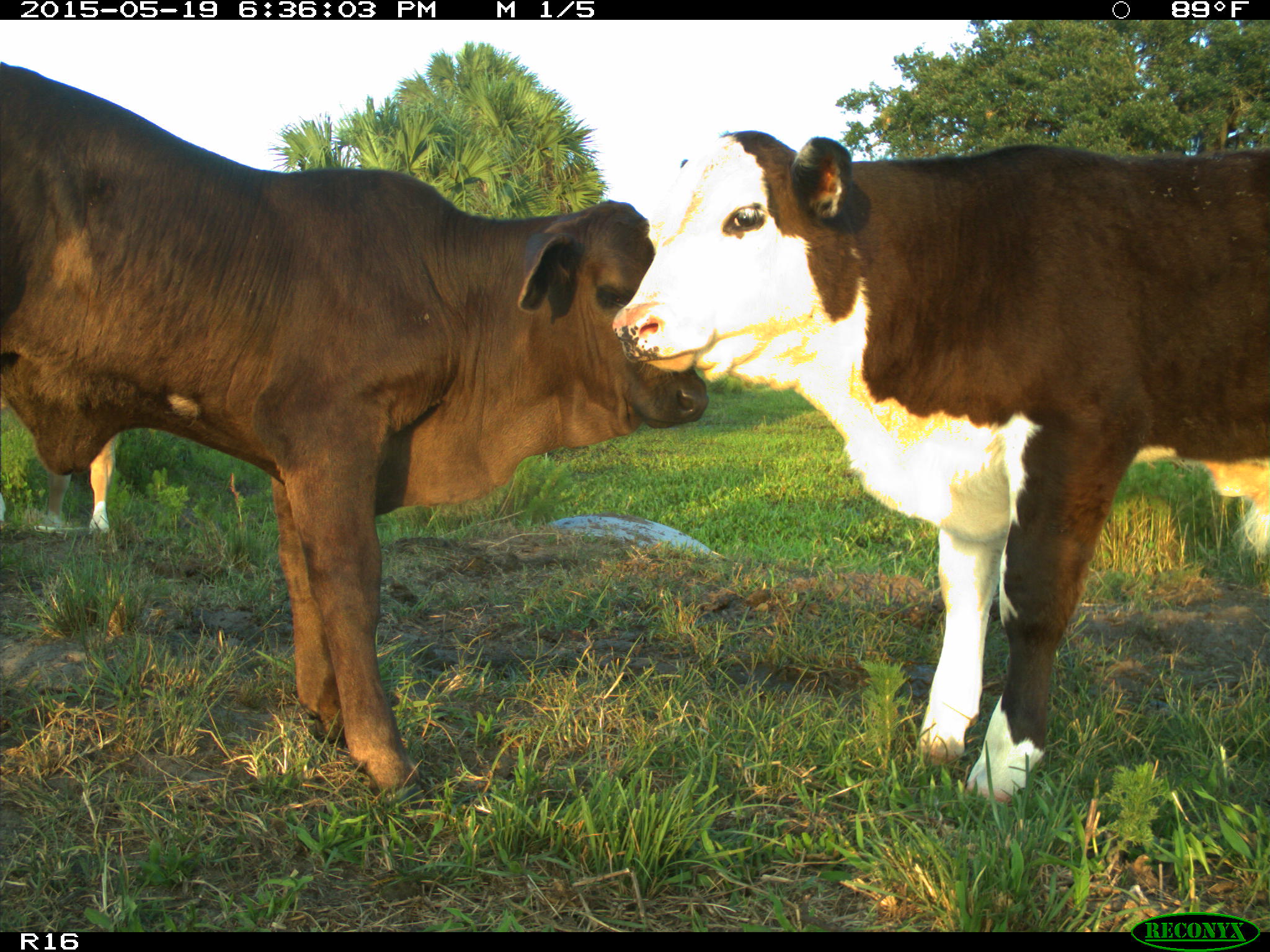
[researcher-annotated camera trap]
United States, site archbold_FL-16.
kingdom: Animalia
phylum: Chordata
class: Mammalia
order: Artiodactyla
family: Bovidae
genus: Bos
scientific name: Bos taurus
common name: domestic cow